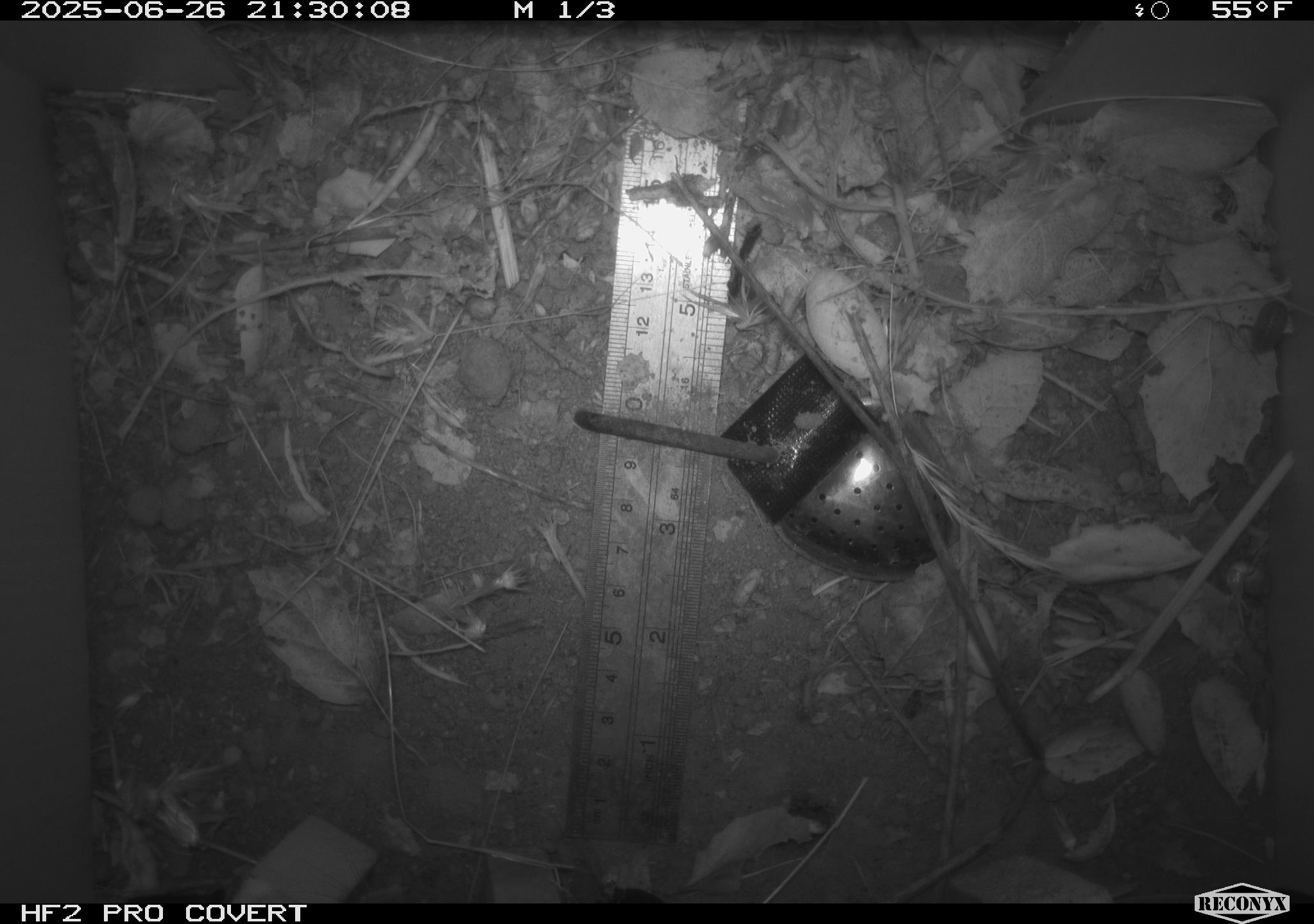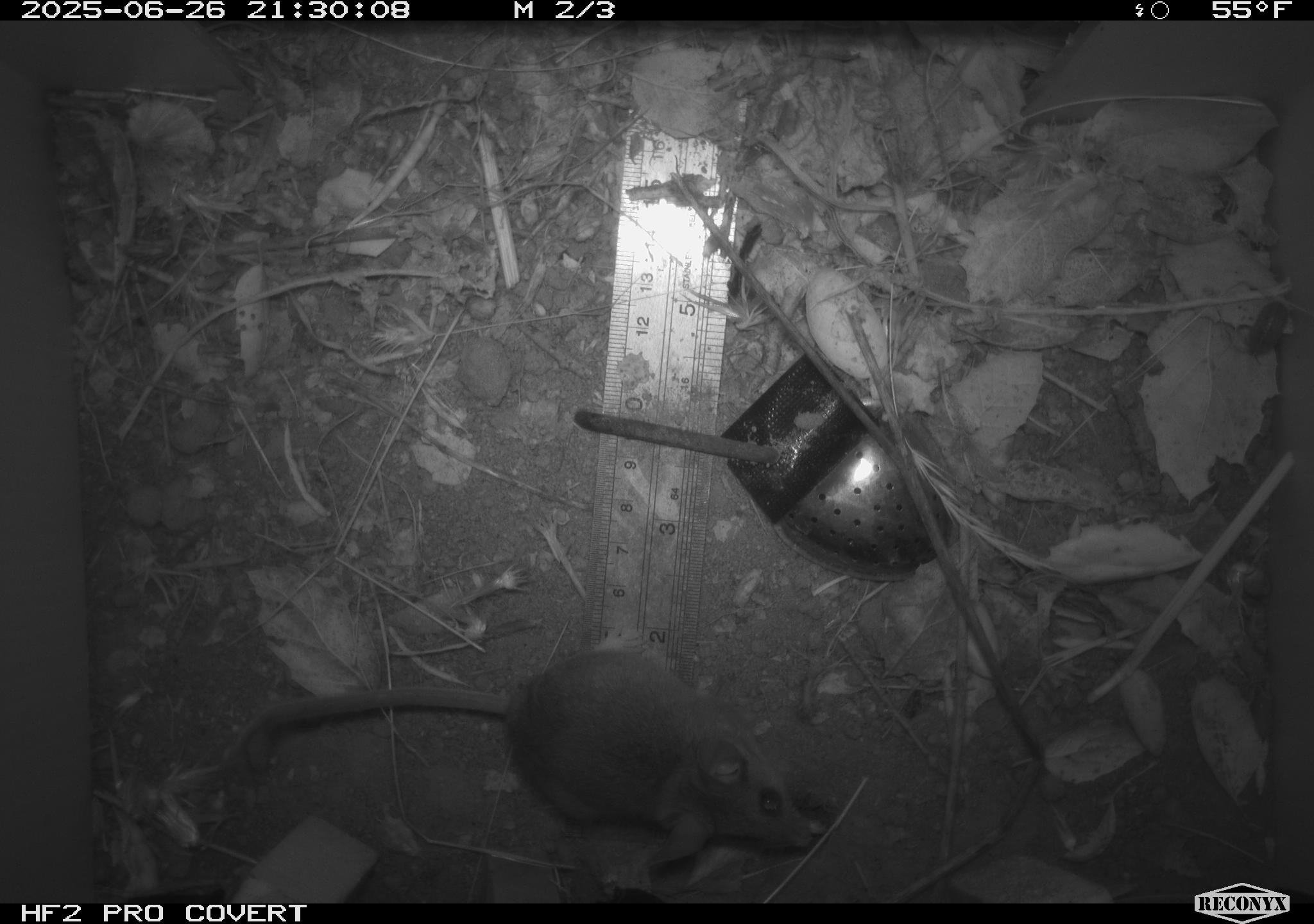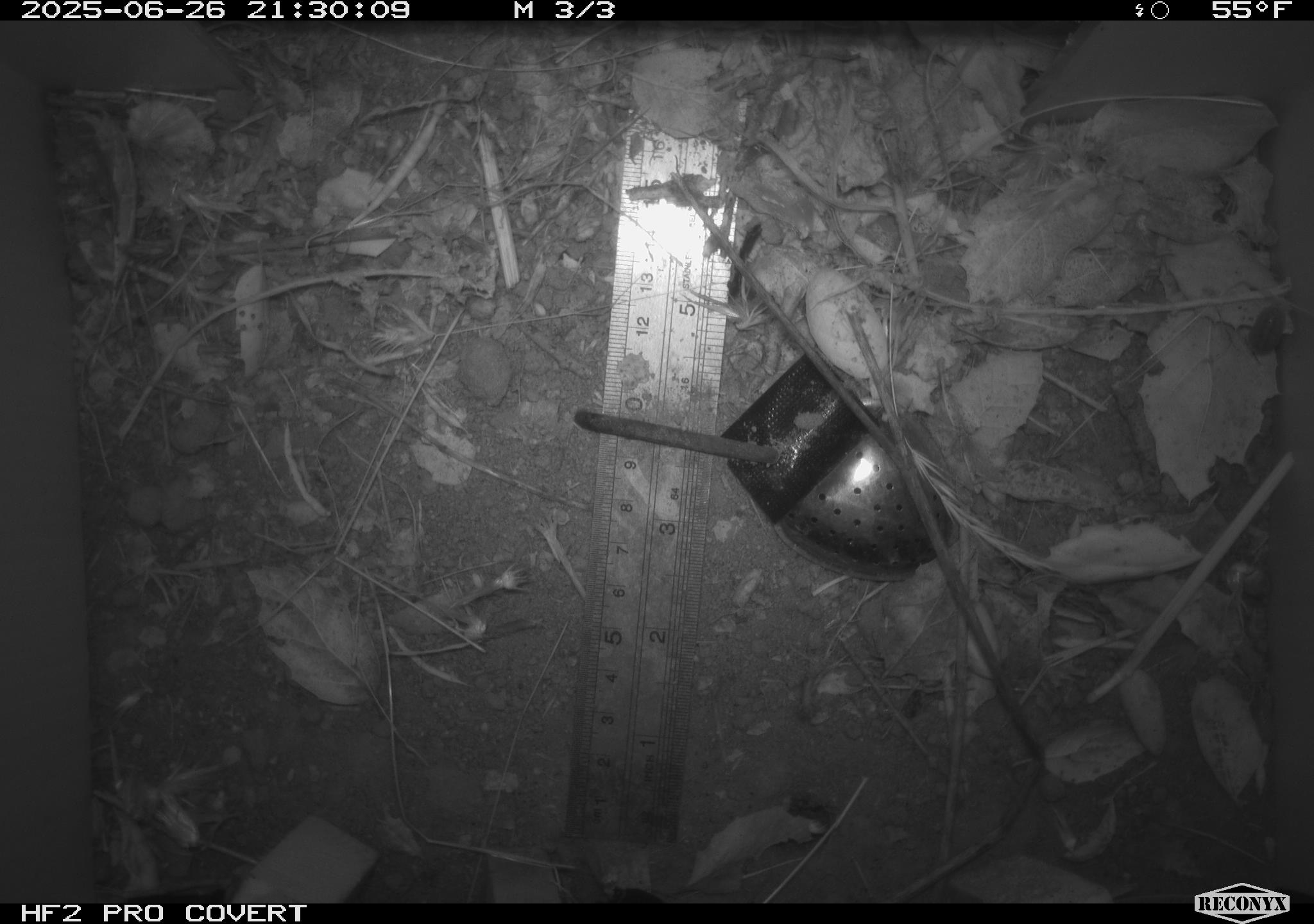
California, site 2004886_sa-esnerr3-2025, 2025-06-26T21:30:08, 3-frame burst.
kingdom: Animalia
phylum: Chordata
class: Mammalia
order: Rodentia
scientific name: Rodentia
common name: rodent